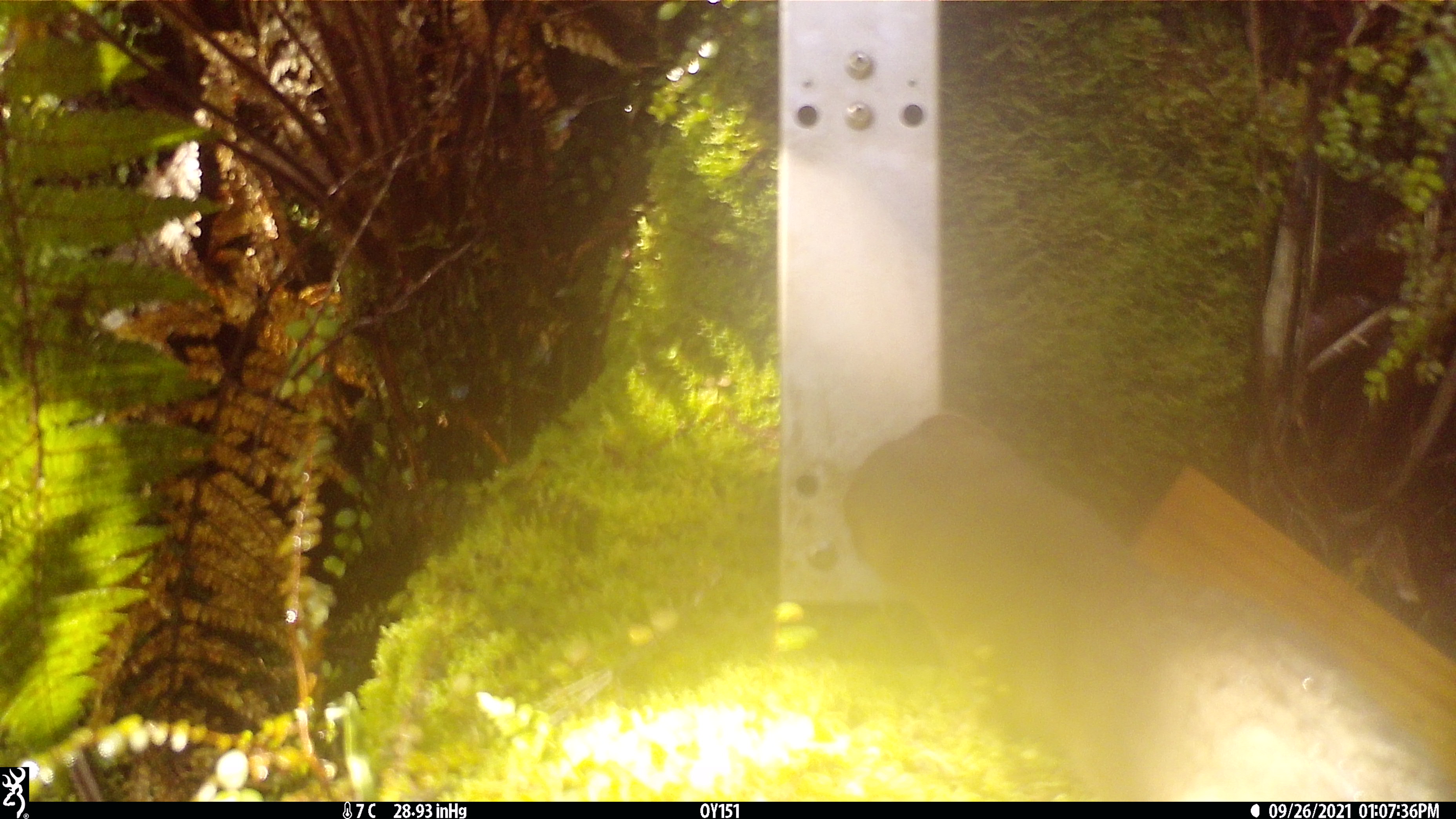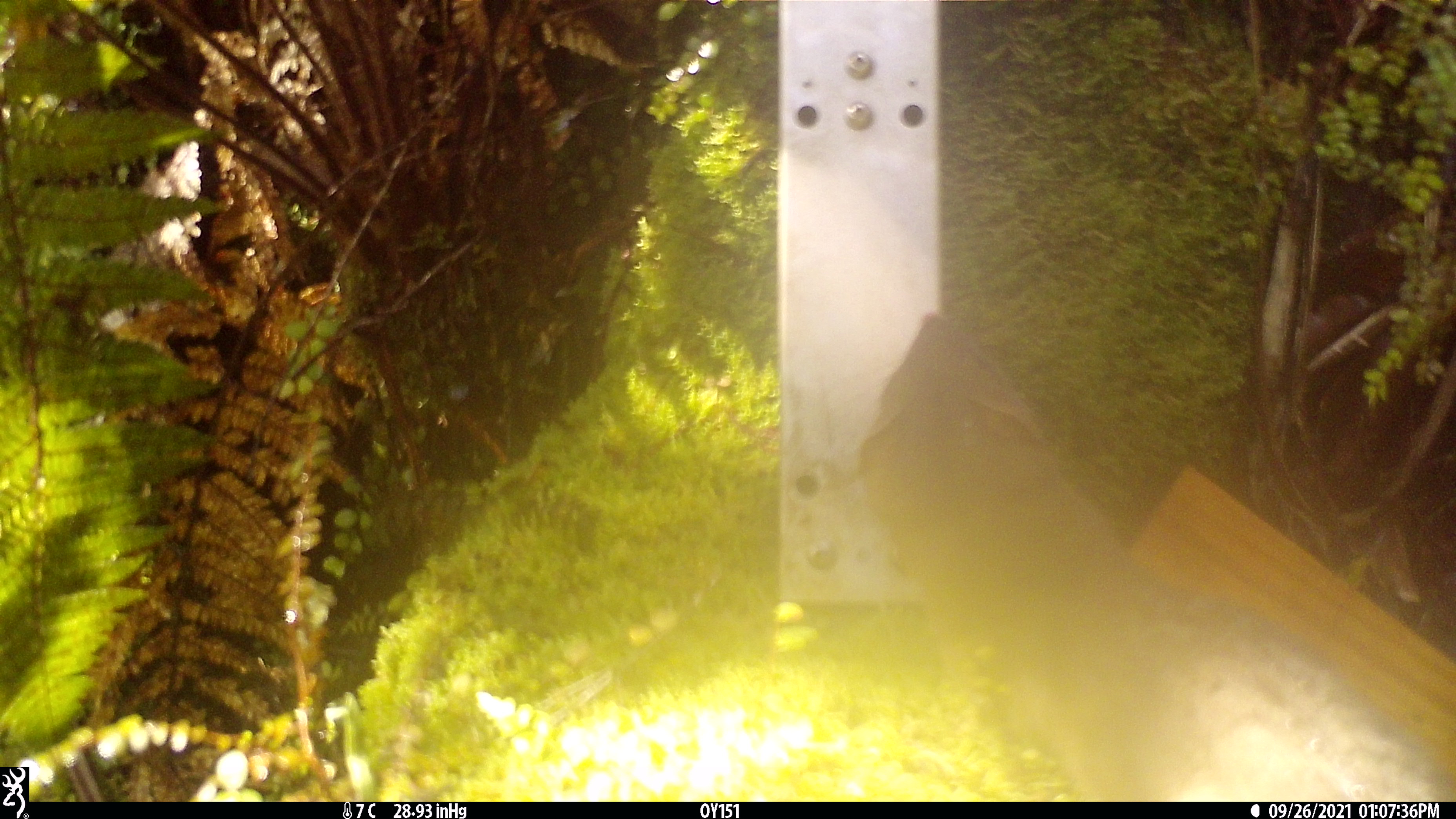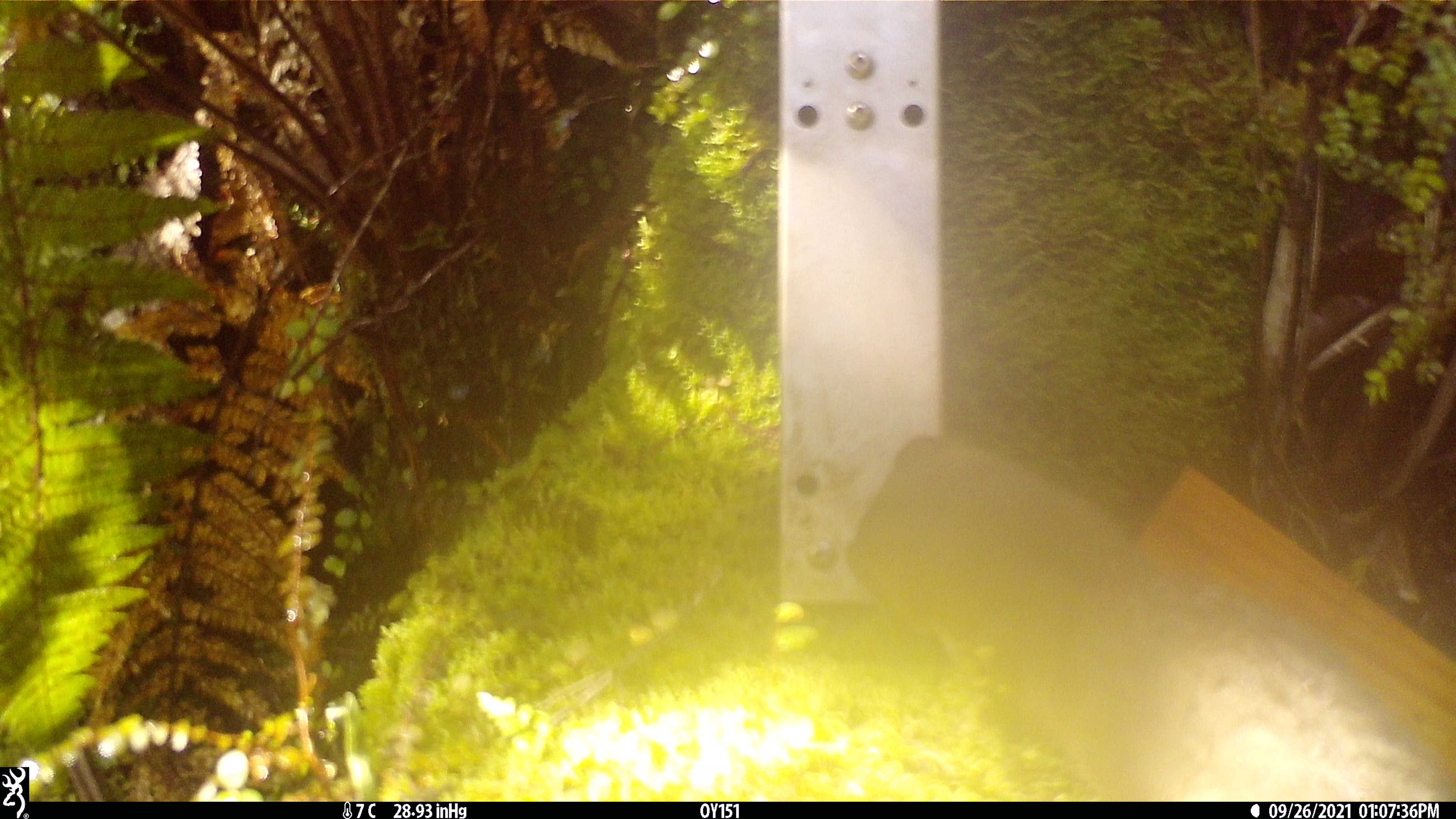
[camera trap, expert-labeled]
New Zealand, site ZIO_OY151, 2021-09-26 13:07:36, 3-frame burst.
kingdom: Animalia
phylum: Chordata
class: Mammalia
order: Carnivora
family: Mustelidae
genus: Mustela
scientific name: Mustela erminea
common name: stoat